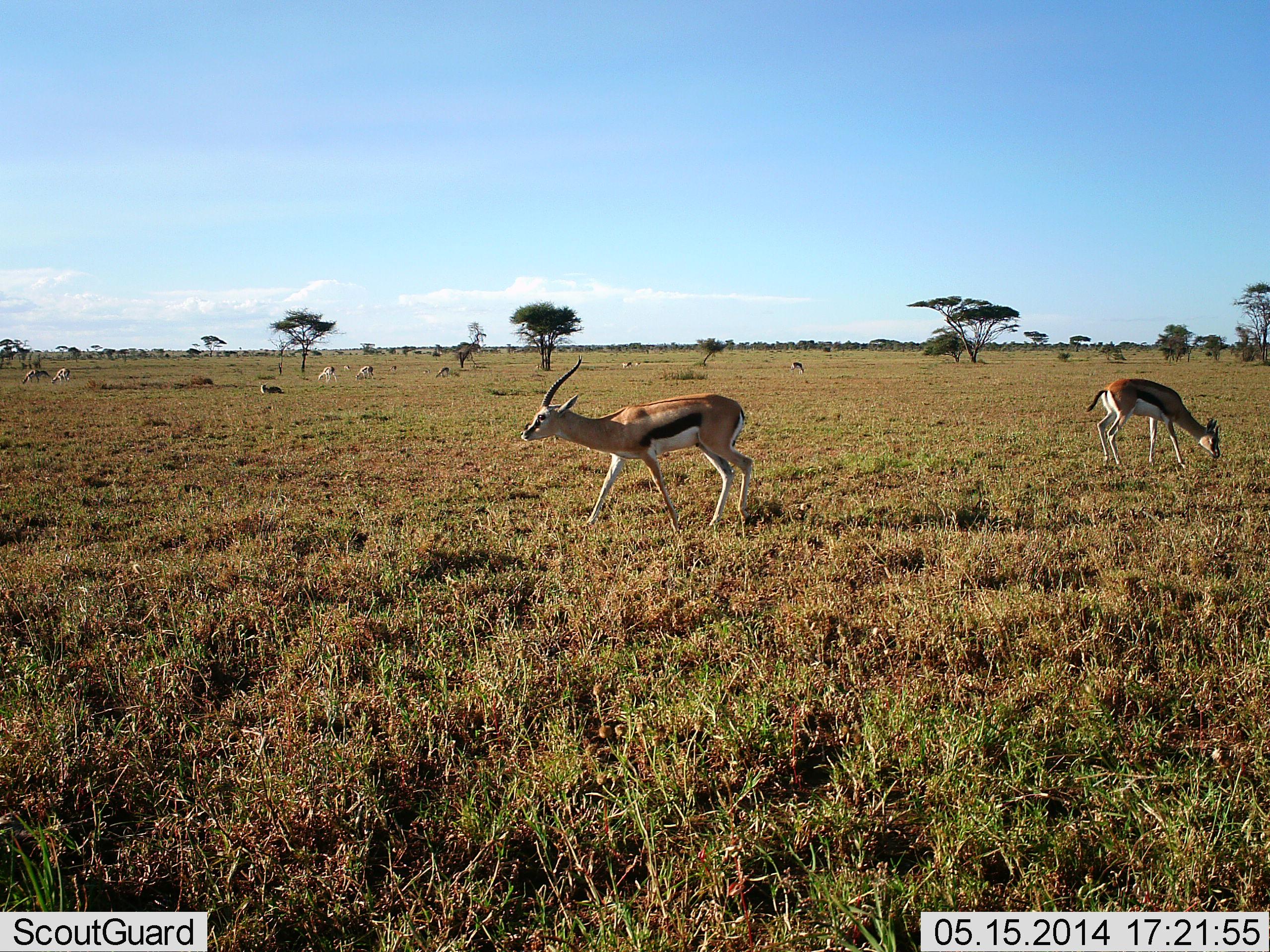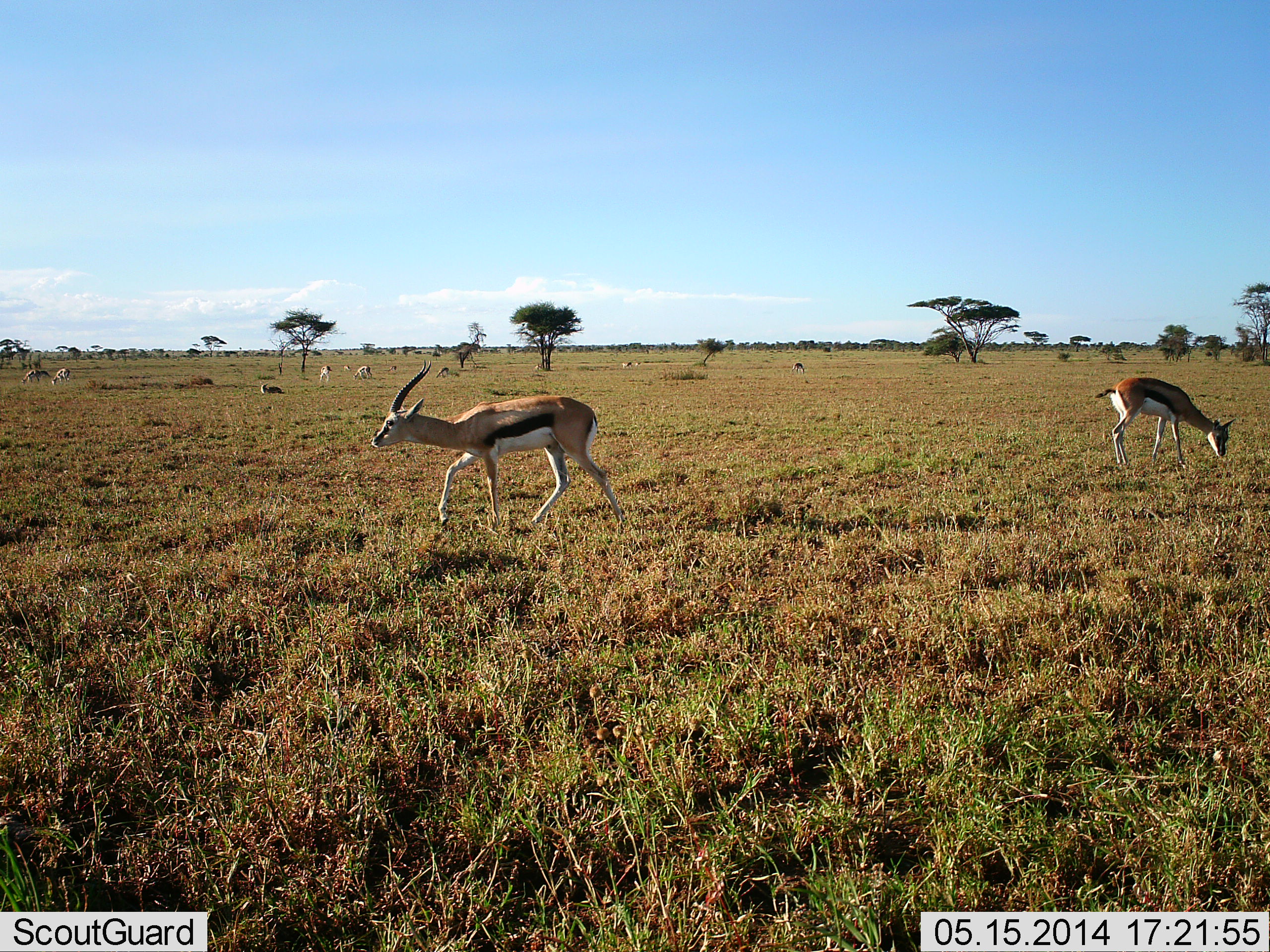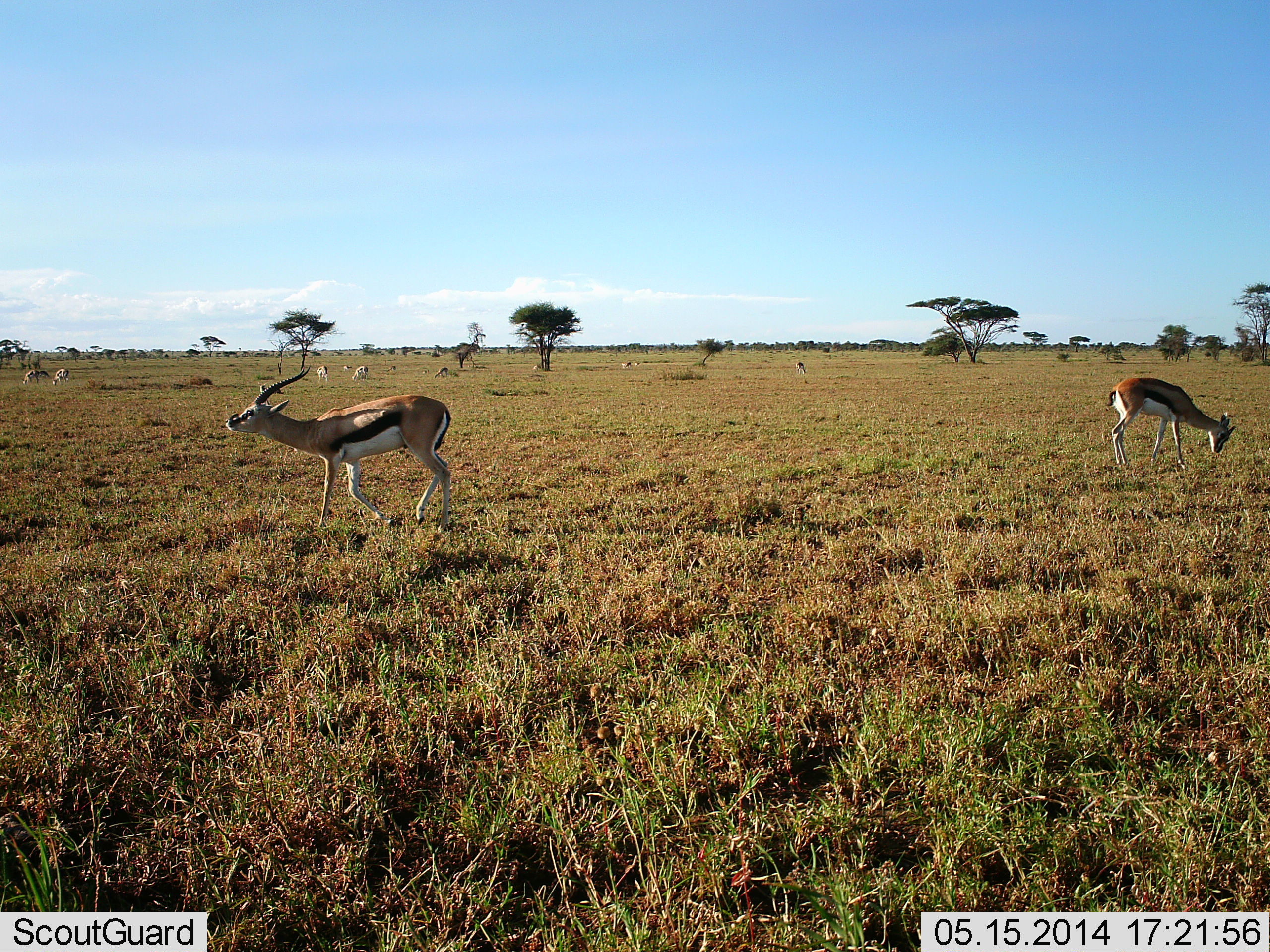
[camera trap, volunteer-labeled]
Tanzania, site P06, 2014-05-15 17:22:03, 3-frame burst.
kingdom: Animalia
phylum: Chordata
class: Mammalia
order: Artiodactyla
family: Bovidae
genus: Eudorcas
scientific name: Eudorcas thomsonii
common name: thomson's gazelle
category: gazellethomsons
Gazellethomsons (thomson's gazelle) (Eudorcas thomsonii), count 2. Behavior (volunteer vote fractions): standing 36%, resting 0%, moving 91%, interacting 9%. Young present (vote fraction): 0%. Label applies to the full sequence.